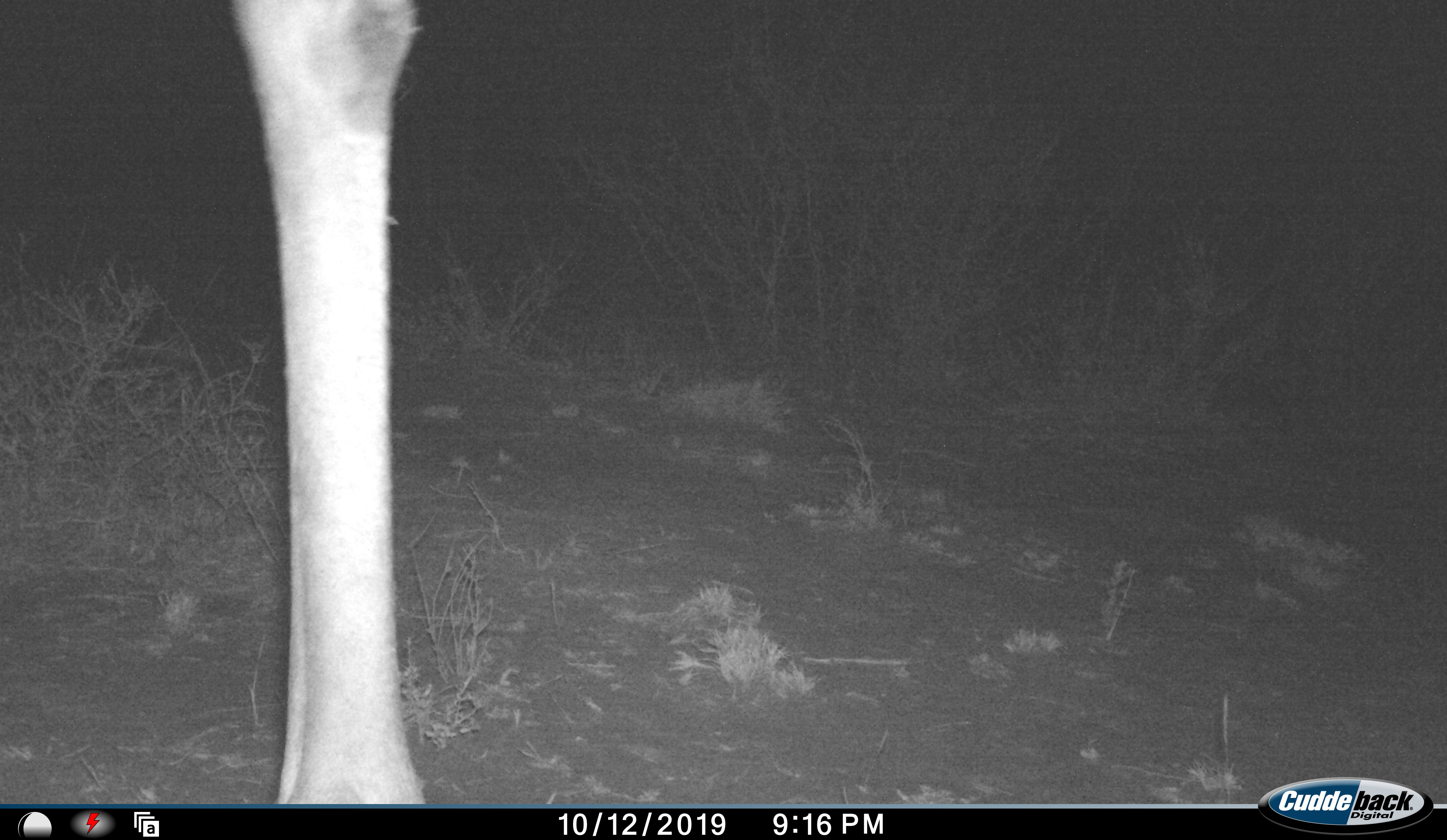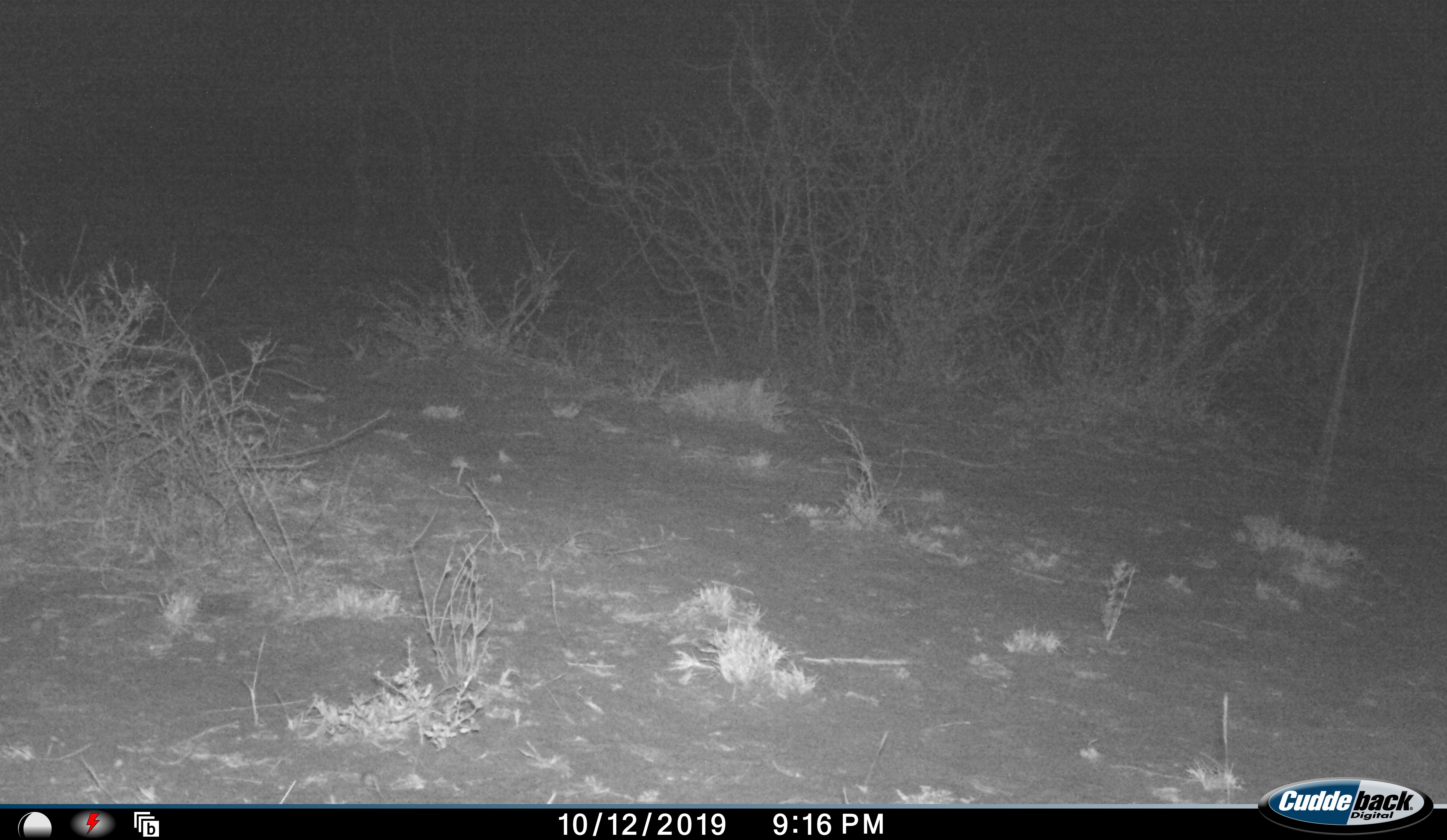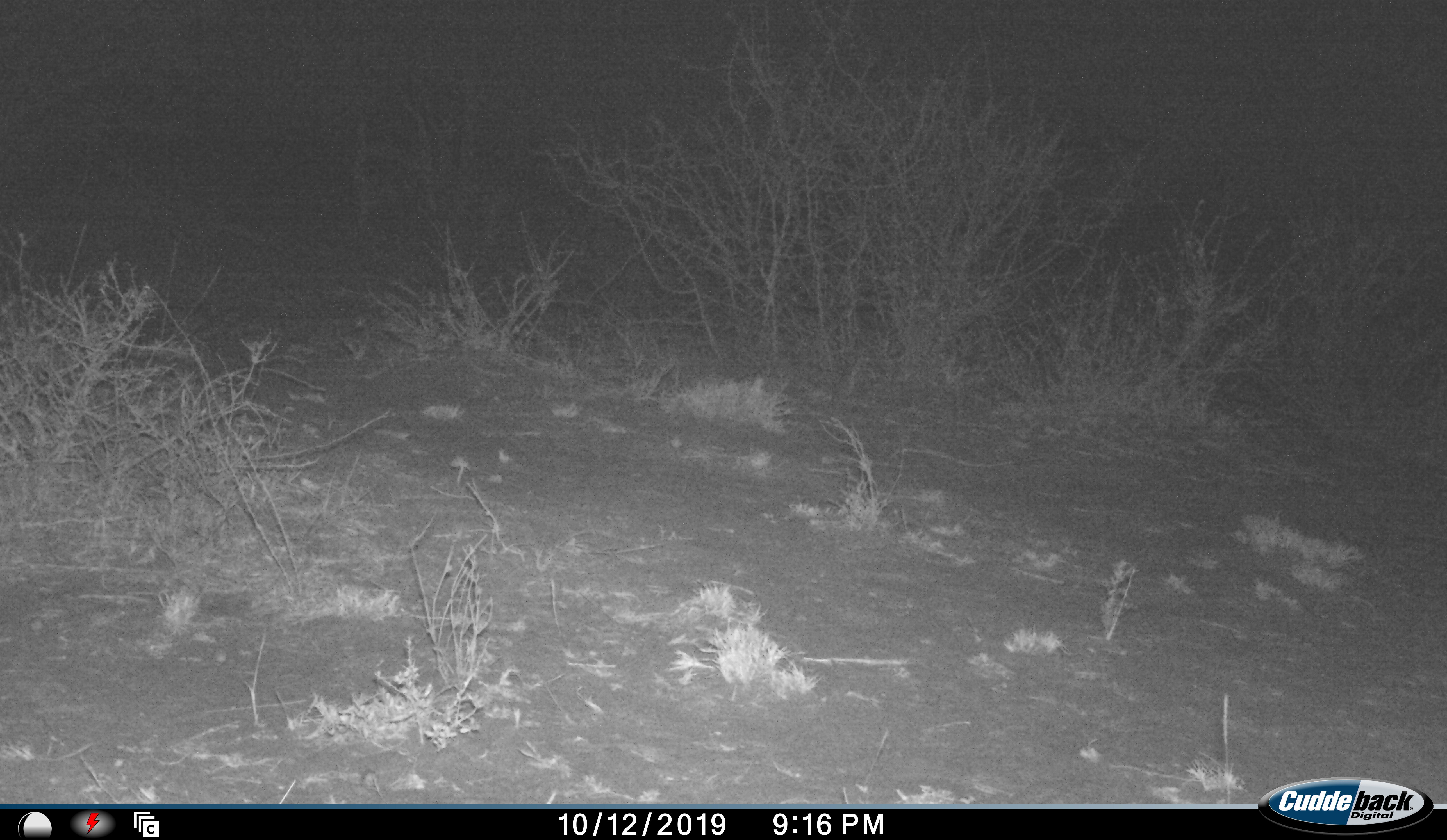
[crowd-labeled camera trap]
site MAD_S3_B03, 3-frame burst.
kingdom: Animalia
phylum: Chordata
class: Mammalia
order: Artiodactyla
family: Giraffidae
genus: Giraffa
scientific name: Giraffa camelopardalis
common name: giraffe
Giraffe (Giraffa camelopardalis), count 1. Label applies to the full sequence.